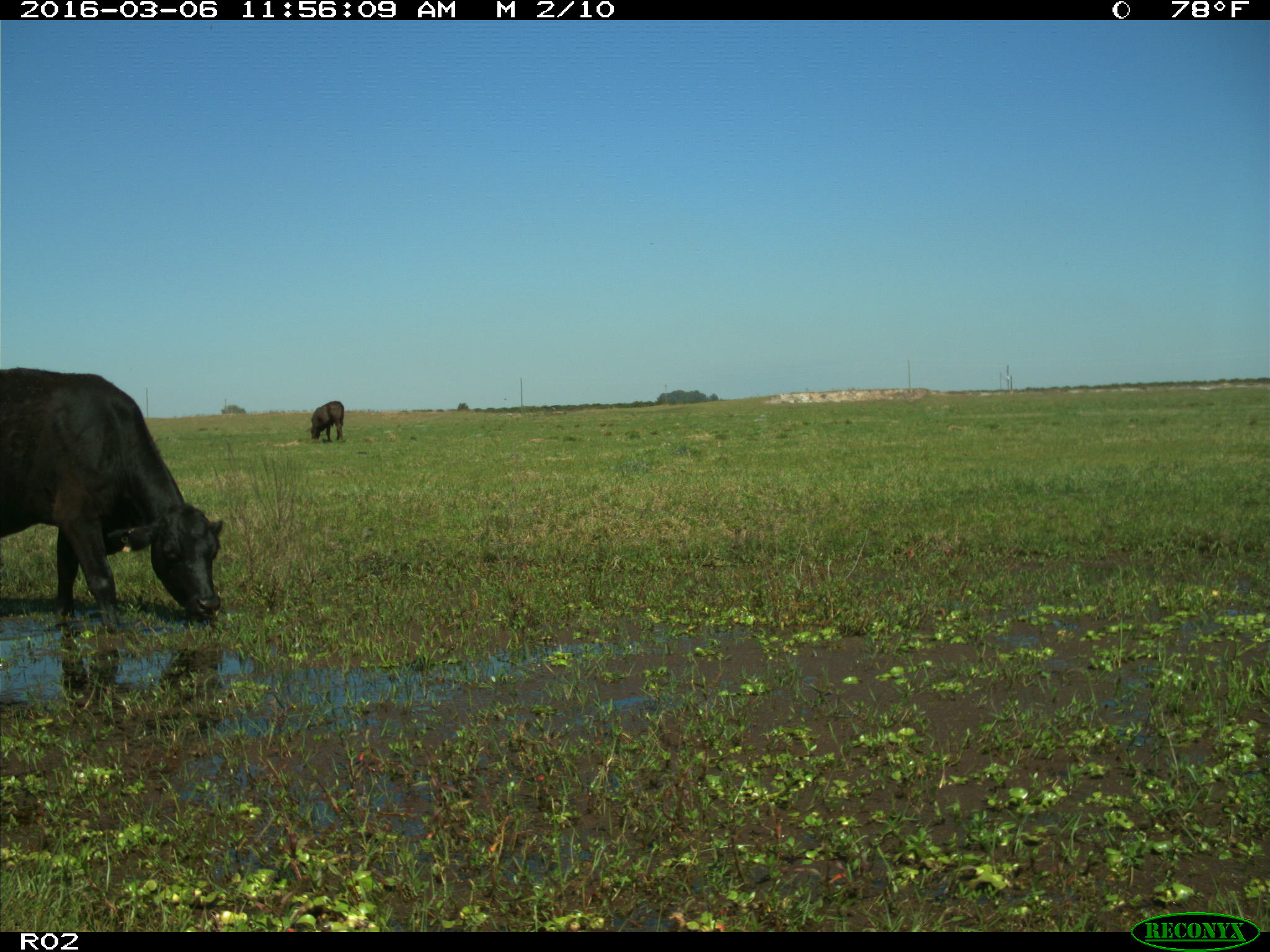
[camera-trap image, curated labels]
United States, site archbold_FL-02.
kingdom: Animalia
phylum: Chordata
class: Mammalia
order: Artiodactyla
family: Bovidae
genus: Bos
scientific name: Bos taurus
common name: domestic cow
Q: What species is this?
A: Bos taurus (domestic cow).